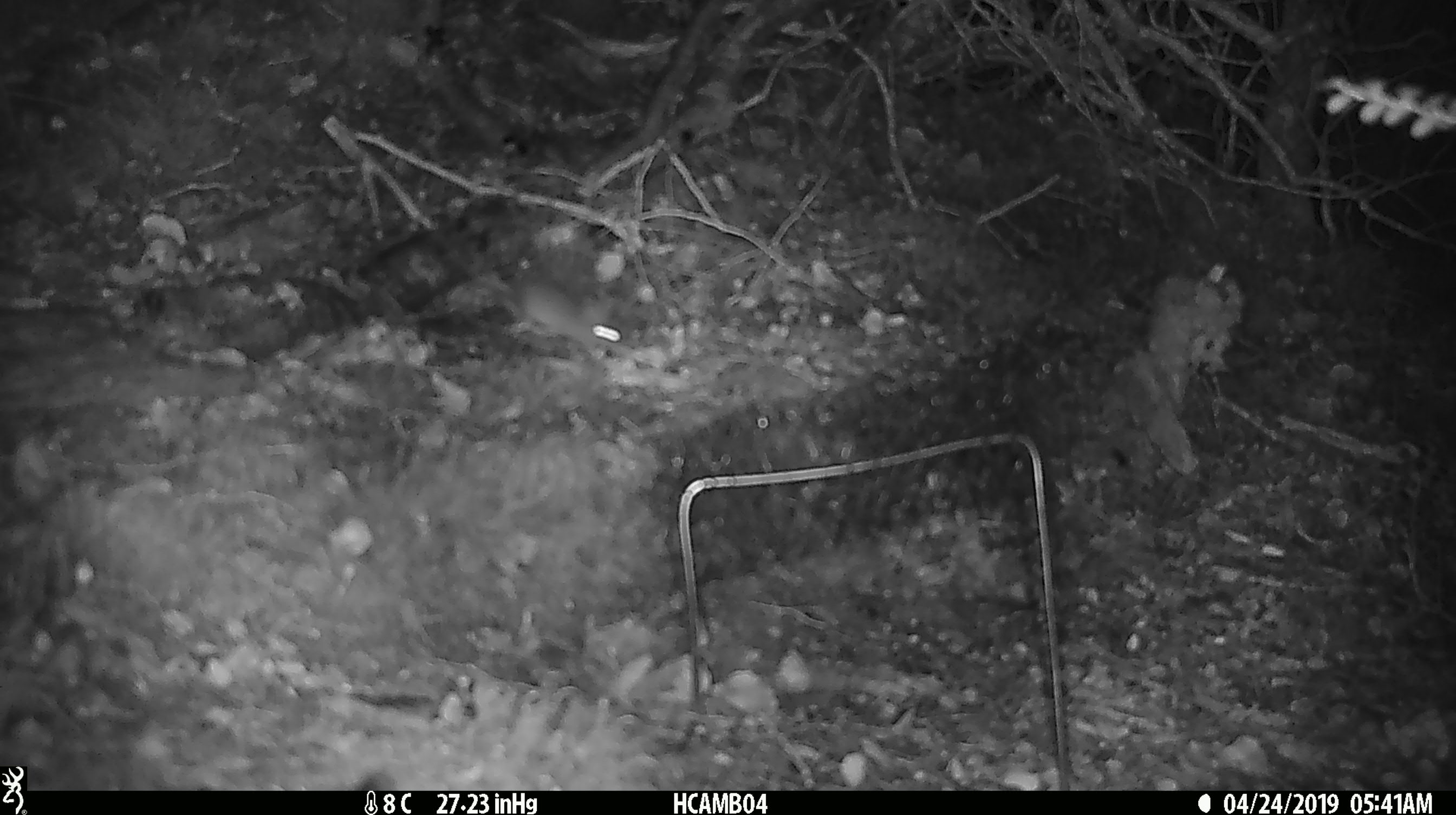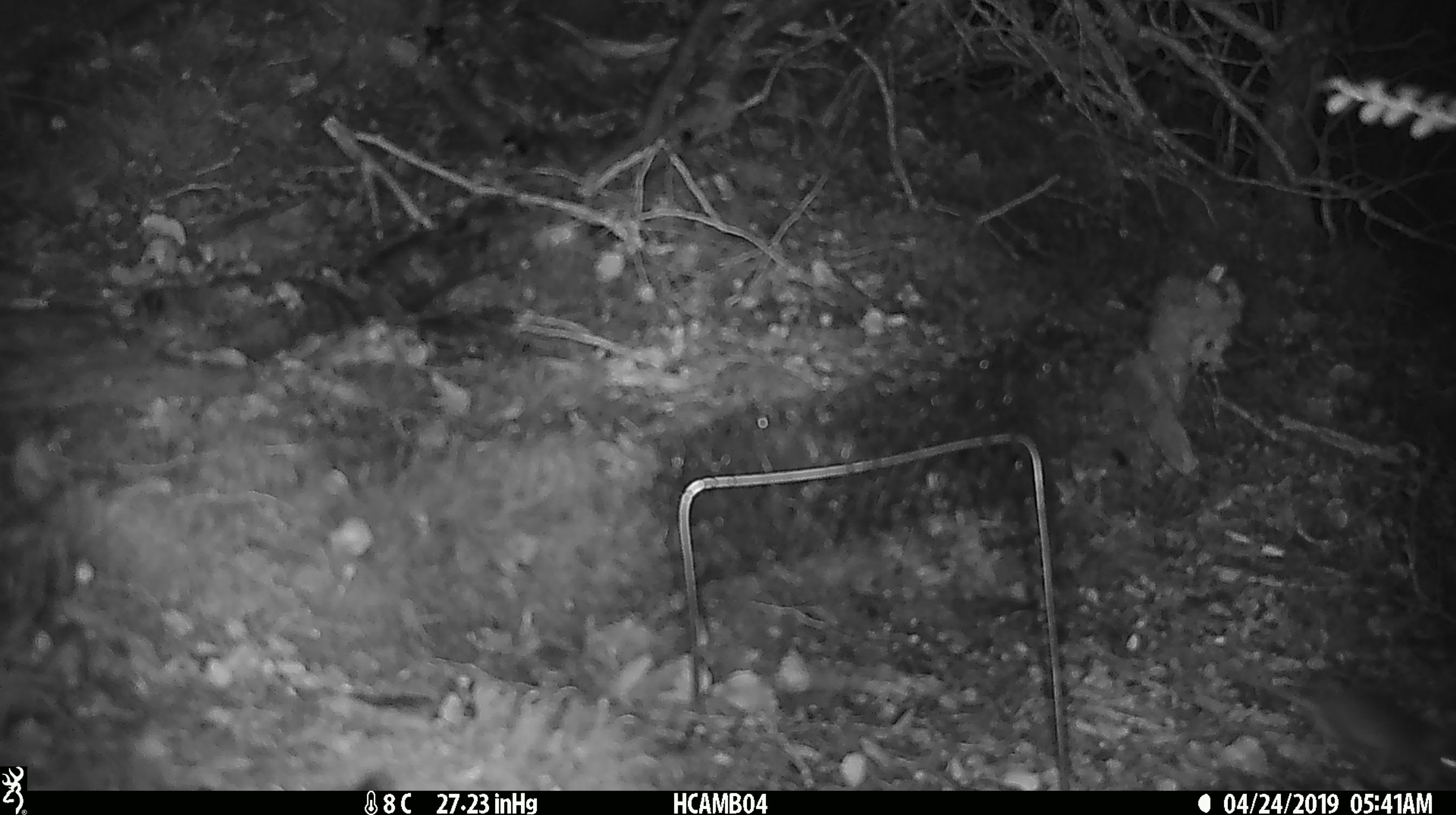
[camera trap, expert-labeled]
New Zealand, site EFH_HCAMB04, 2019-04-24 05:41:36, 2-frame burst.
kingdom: Animalia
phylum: Chordata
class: Mammalia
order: Rodentia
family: Muridae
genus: Mus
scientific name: Mus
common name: mouse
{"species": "mouse (Mus)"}